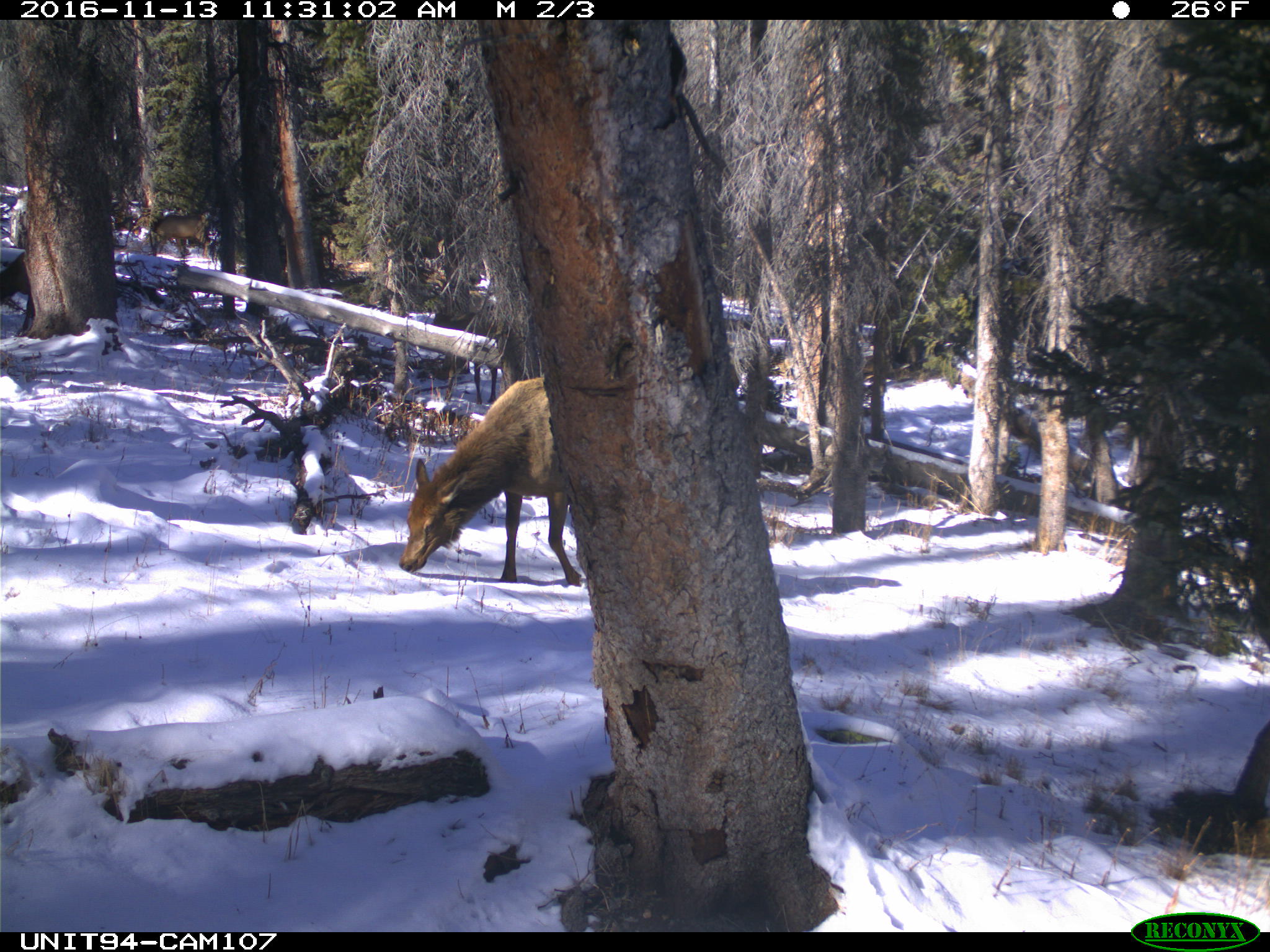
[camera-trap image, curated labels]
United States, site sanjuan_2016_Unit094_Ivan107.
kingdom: Animalia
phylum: Chordata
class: Mammalia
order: Artiodactyla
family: Cervidae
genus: Cervus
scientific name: Cervus elaphus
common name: red deer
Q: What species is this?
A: Cervus elaphus (red deer).